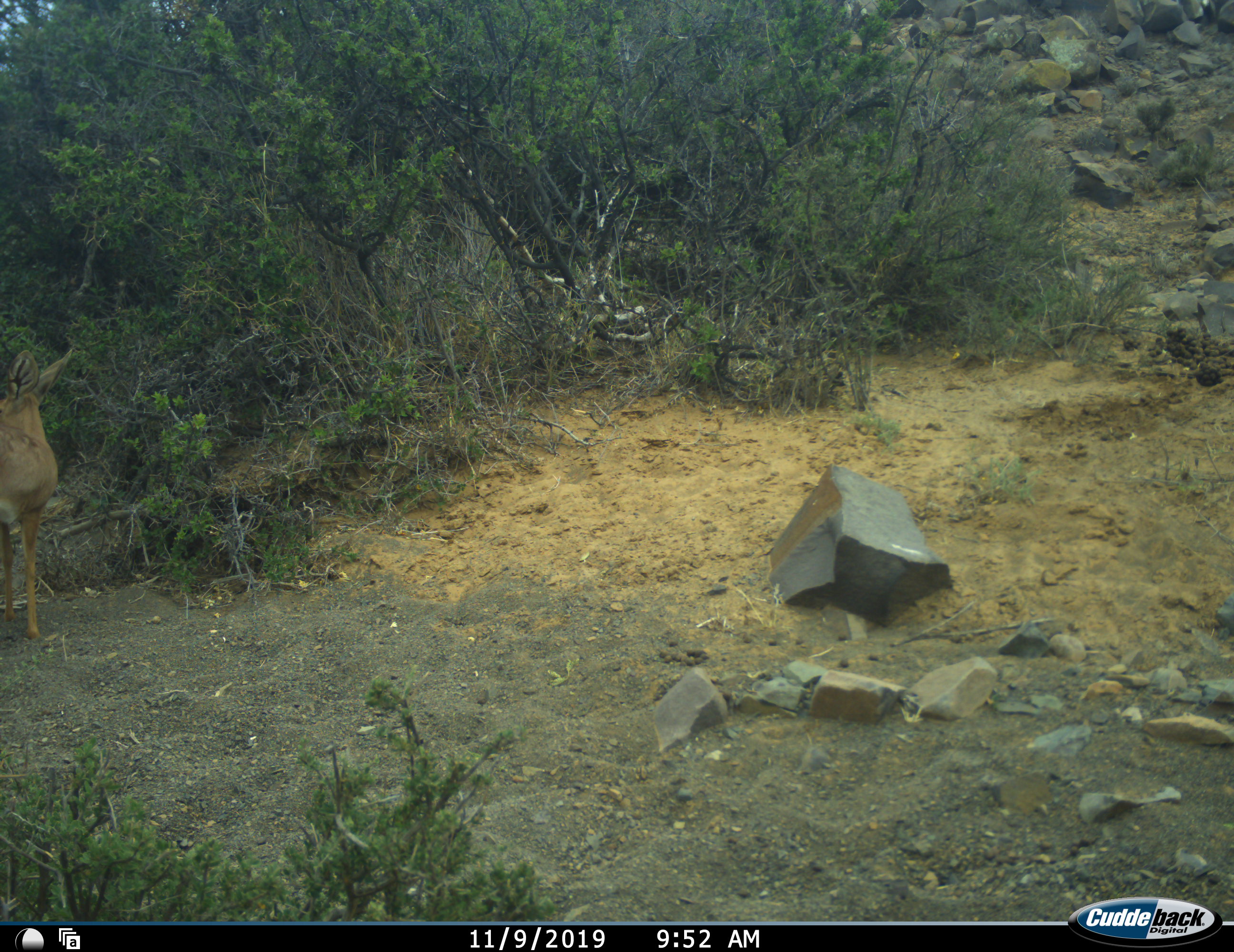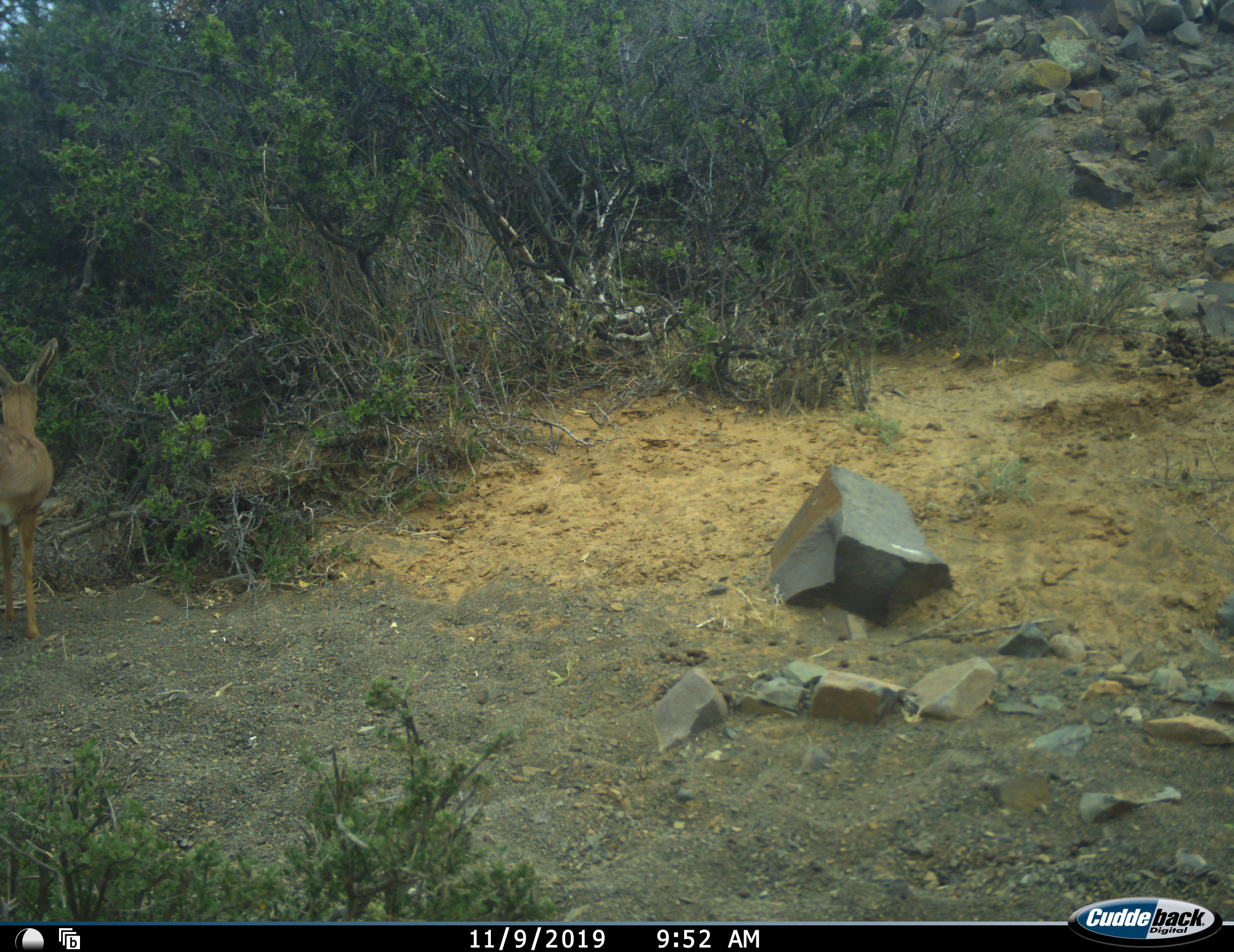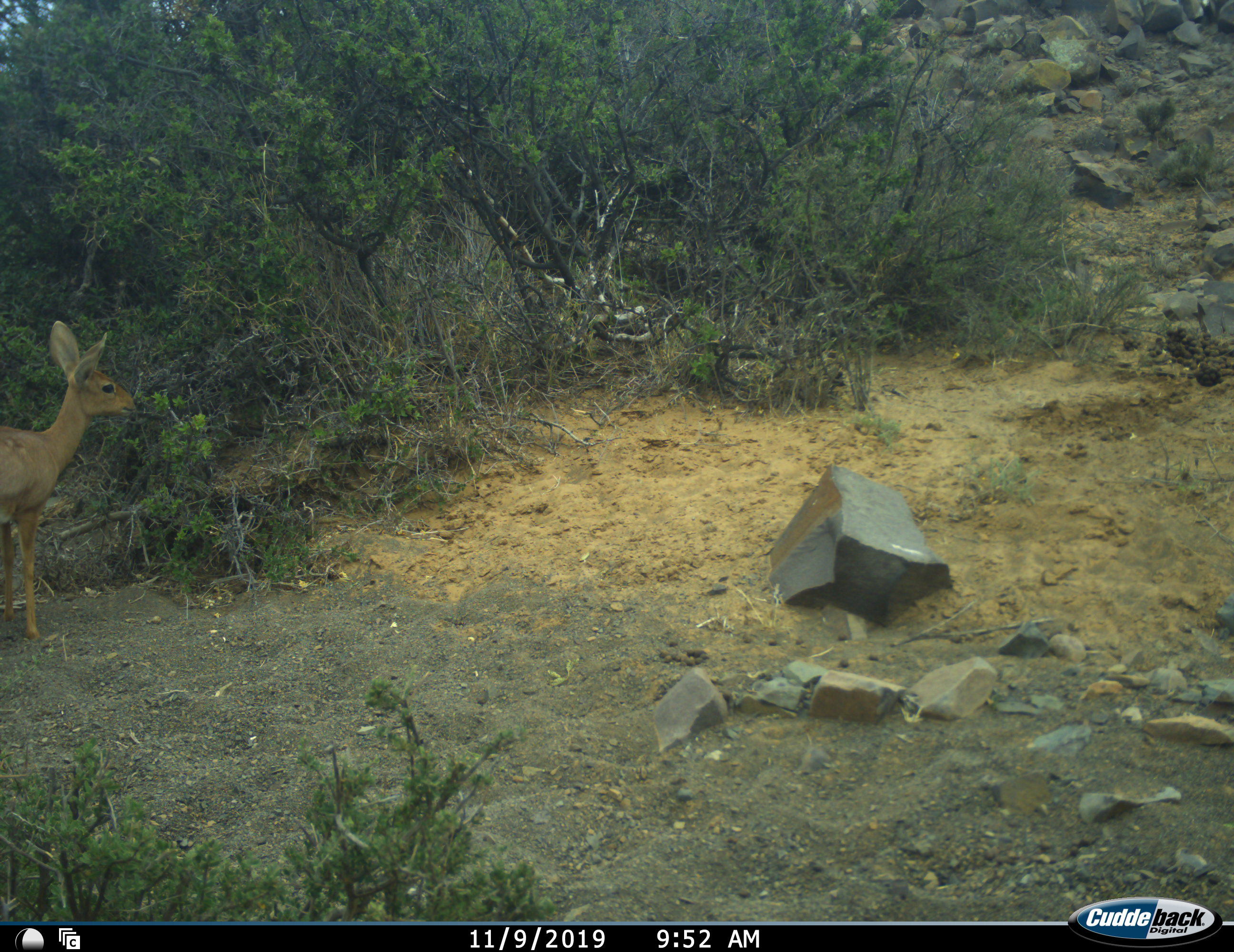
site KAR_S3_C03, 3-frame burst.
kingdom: Animalia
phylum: Chordata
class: Mammalia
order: Artiodactyla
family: Bovidae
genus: Raphicerus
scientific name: Raphicerus campestris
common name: steenbok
Steenbok (Raphicerus campestris), count 1. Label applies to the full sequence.